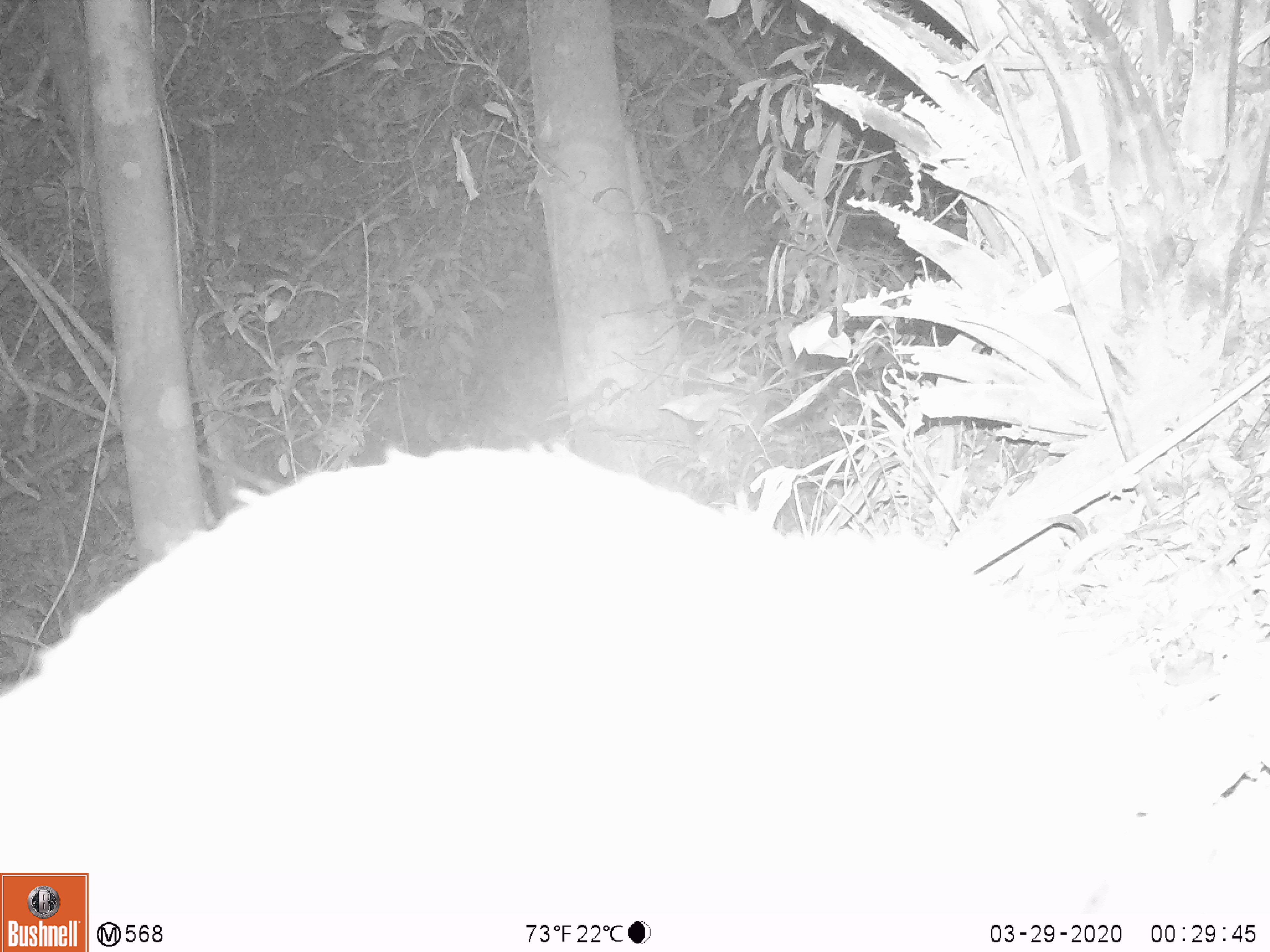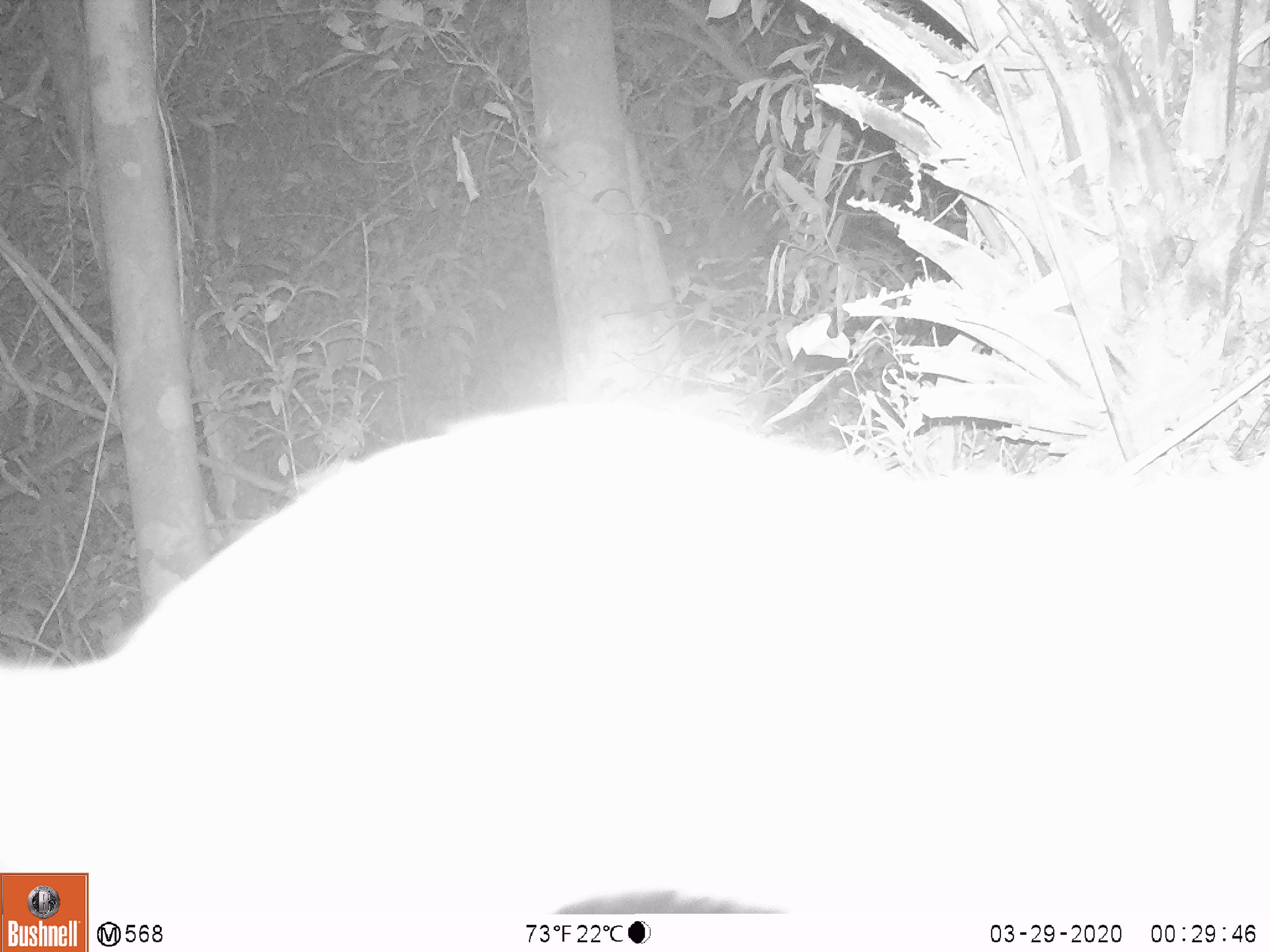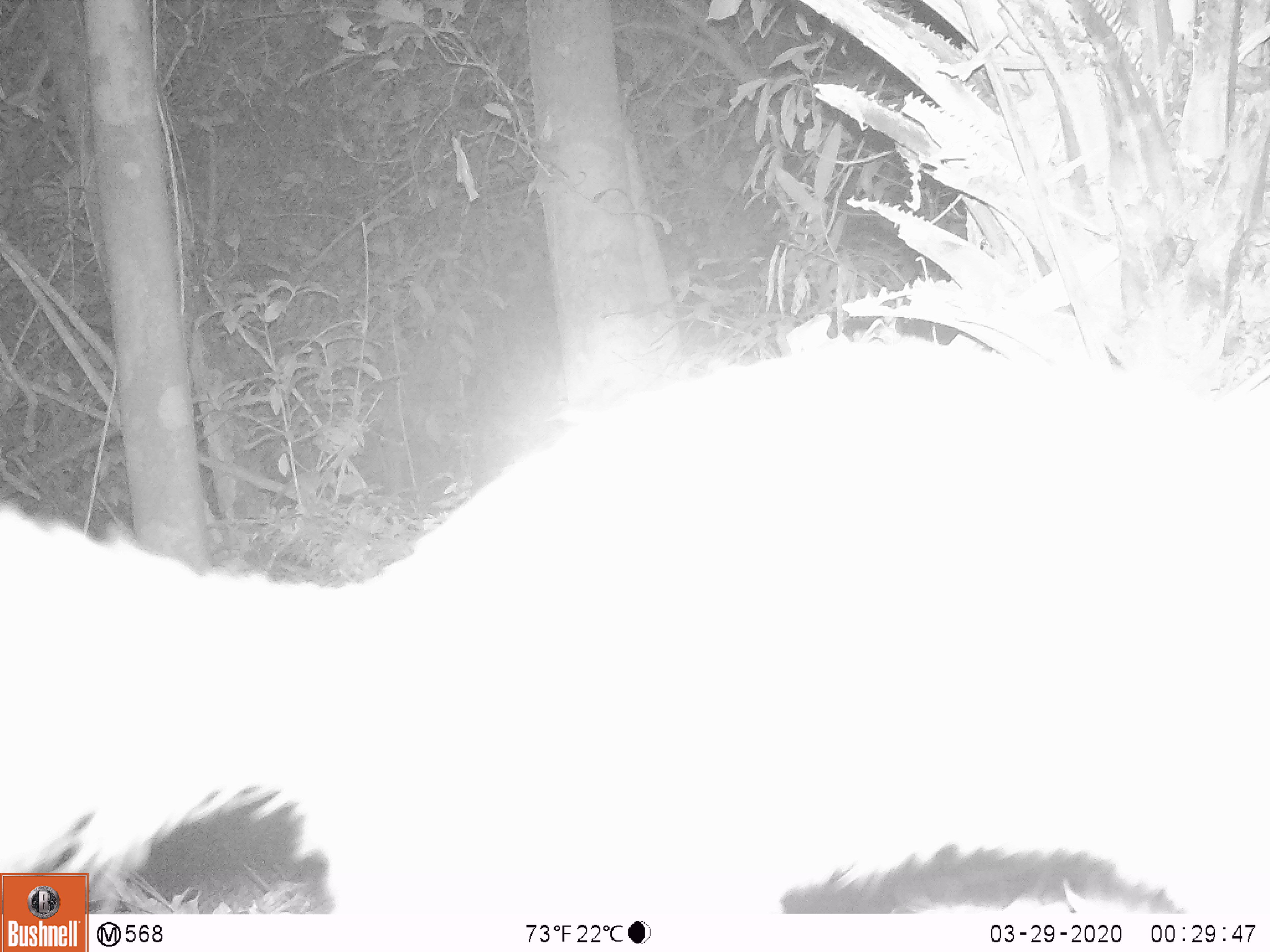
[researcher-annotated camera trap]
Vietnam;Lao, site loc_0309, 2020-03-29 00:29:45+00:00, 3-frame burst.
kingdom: Animalia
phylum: Chordata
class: Mammalia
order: Carnivora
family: Mustelidae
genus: Melogale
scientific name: Melogale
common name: ferret badger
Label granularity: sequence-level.